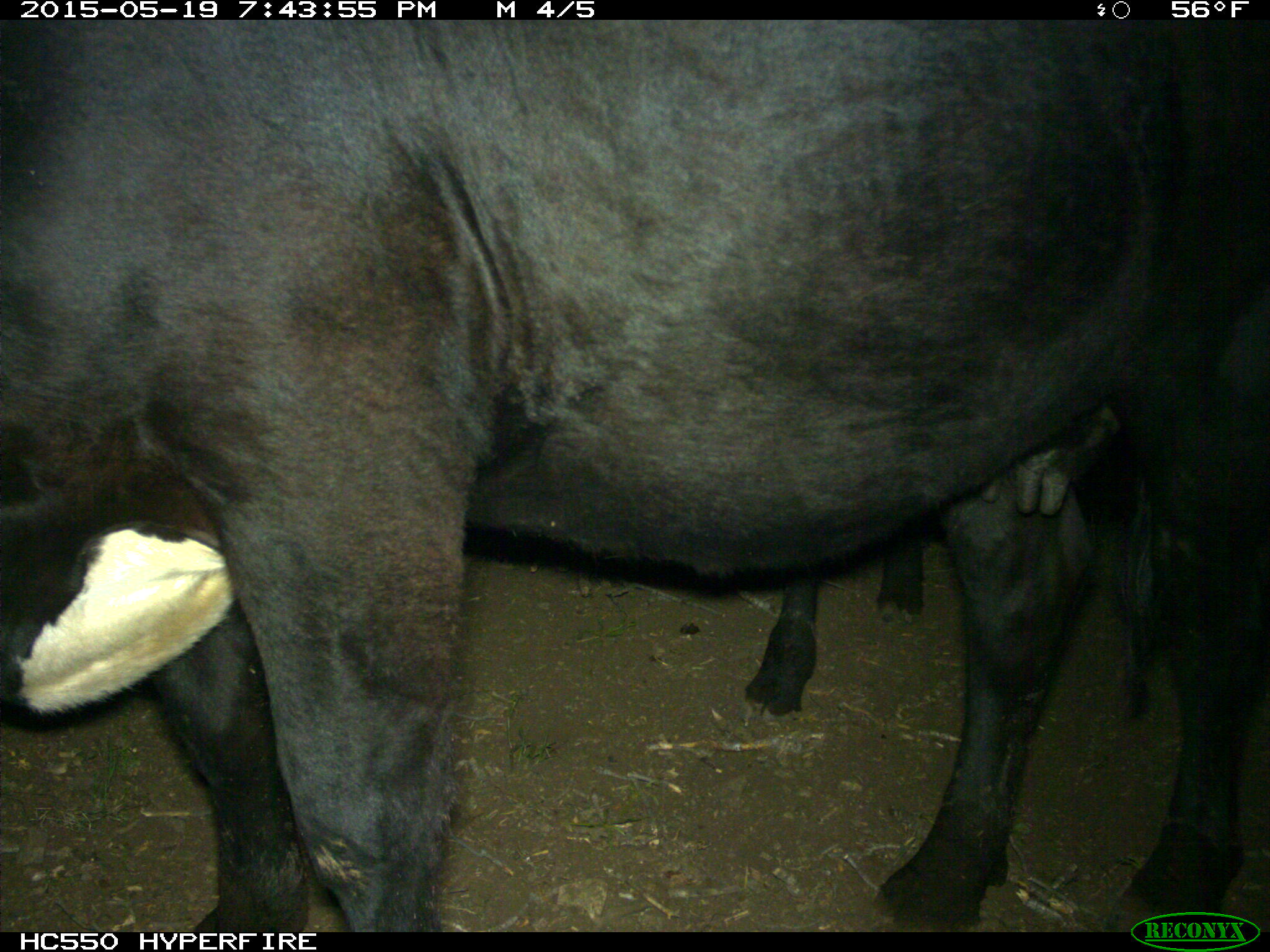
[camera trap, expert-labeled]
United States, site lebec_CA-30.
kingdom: Animalia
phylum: Chordata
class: Mammalia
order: Artiodactyla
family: Bovidae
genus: Bos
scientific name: Bos taurus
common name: domestic cow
Bos taurus (domestic cow).